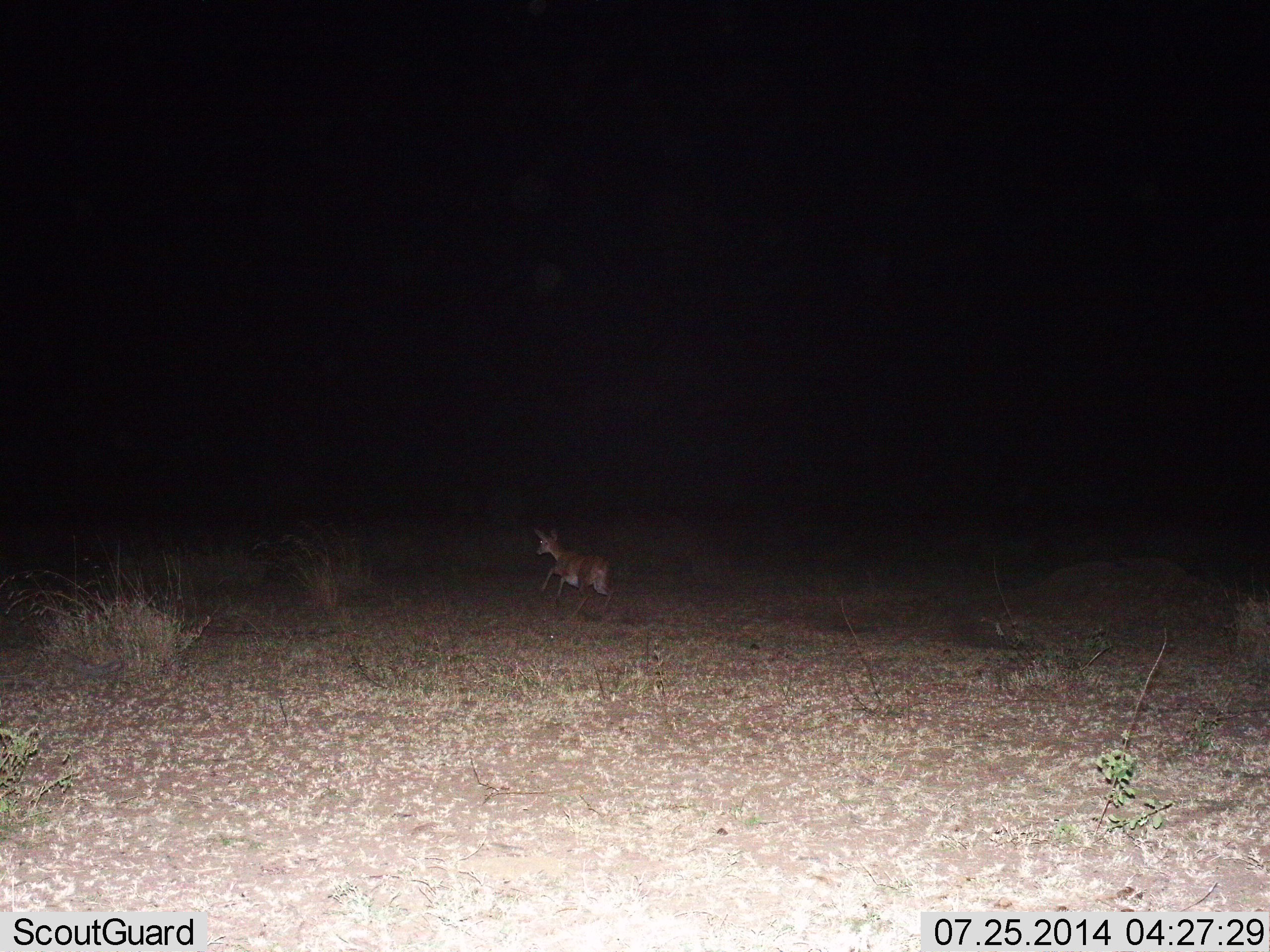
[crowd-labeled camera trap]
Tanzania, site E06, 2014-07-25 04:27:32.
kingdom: Animalia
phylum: Chordata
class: Mammalia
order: Artiodactyla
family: Bovidae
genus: Nanger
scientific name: Nanger granti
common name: grant's gazelle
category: gazellegrants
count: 1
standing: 0%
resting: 0%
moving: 100%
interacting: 0%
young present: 0%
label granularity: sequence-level